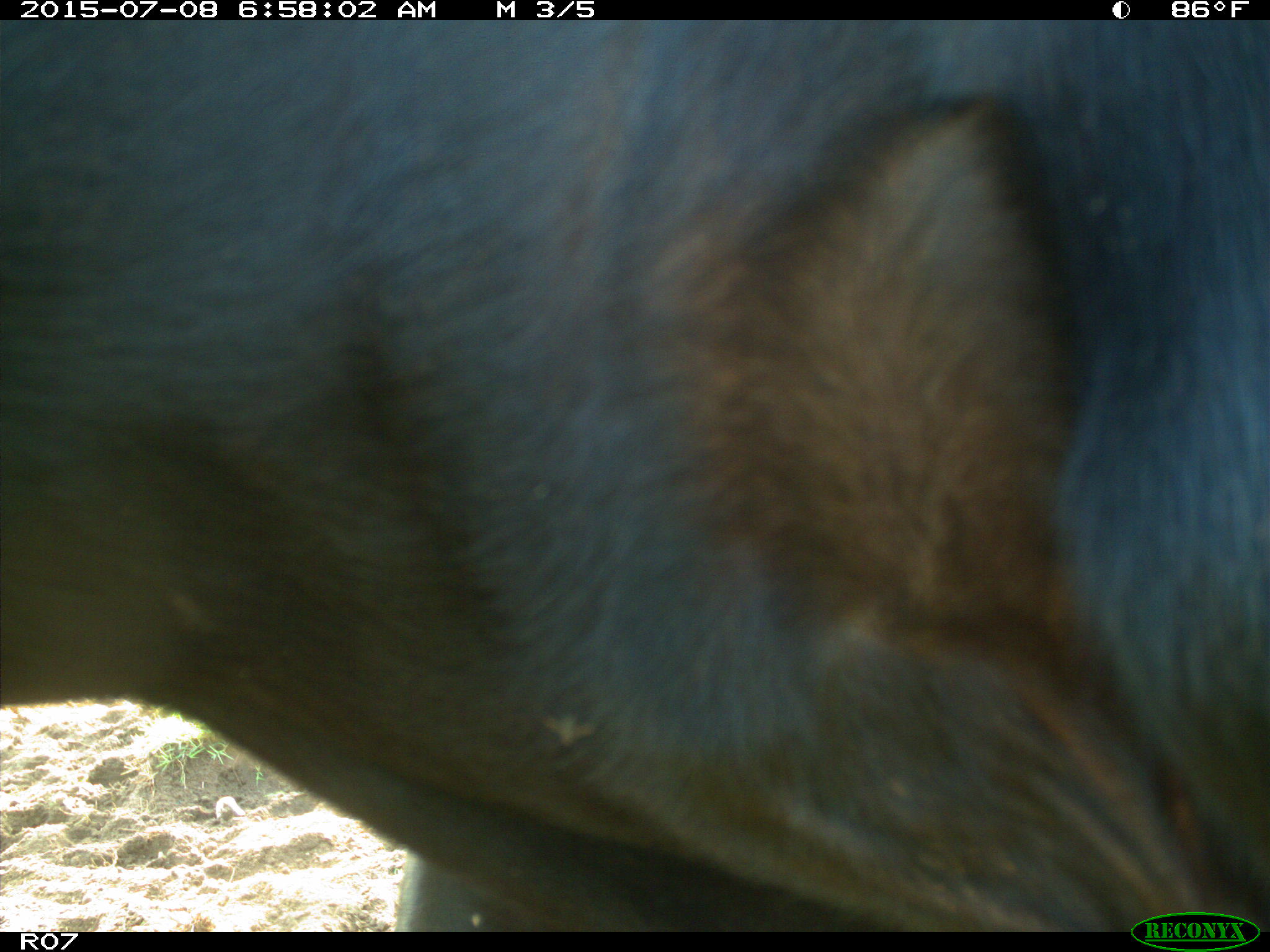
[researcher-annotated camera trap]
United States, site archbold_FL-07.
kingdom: Animalia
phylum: Chordata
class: Mammalia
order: Artiodactyla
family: Bovidae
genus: Bos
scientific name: Bos taurus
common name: domestic cow